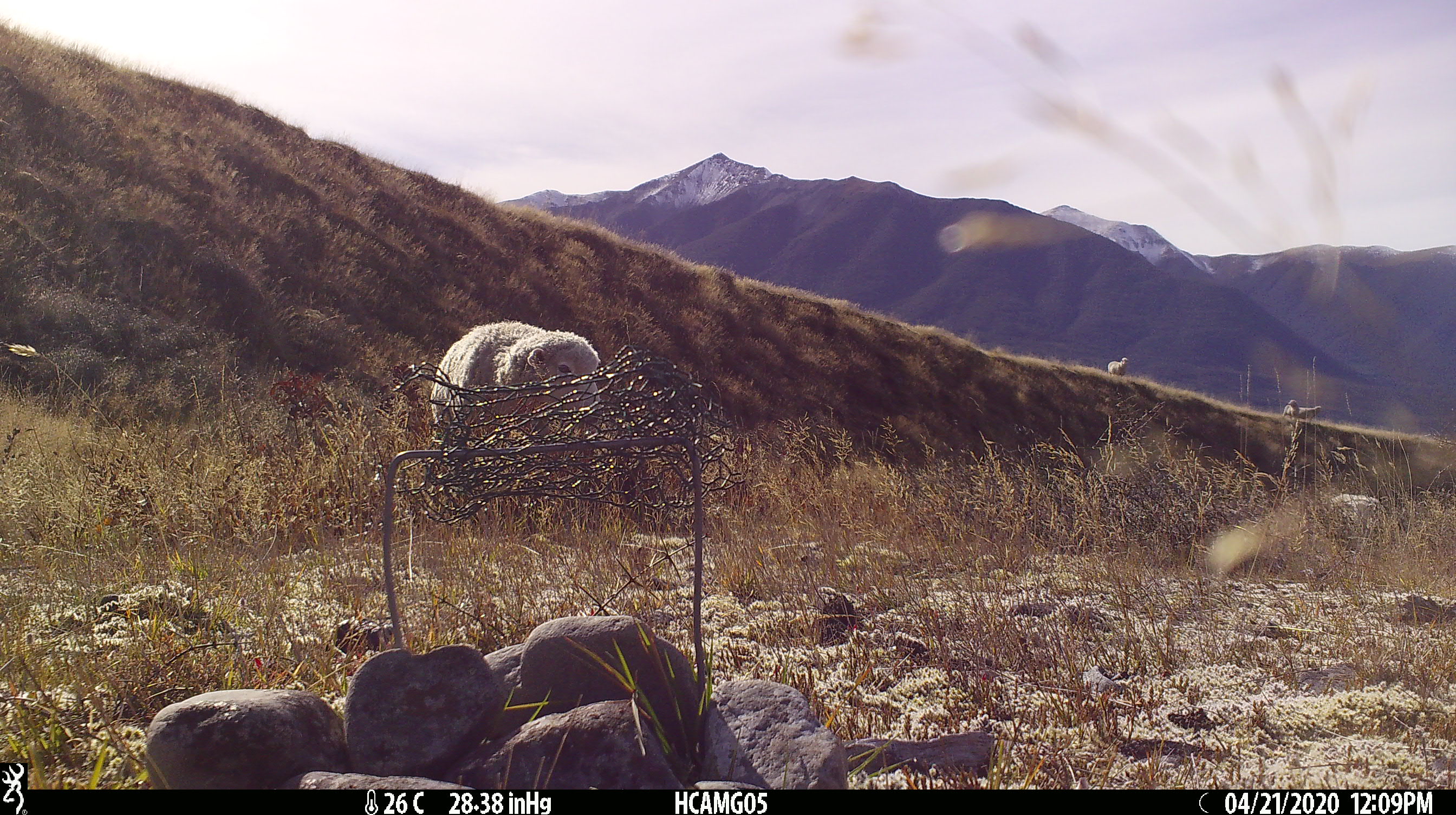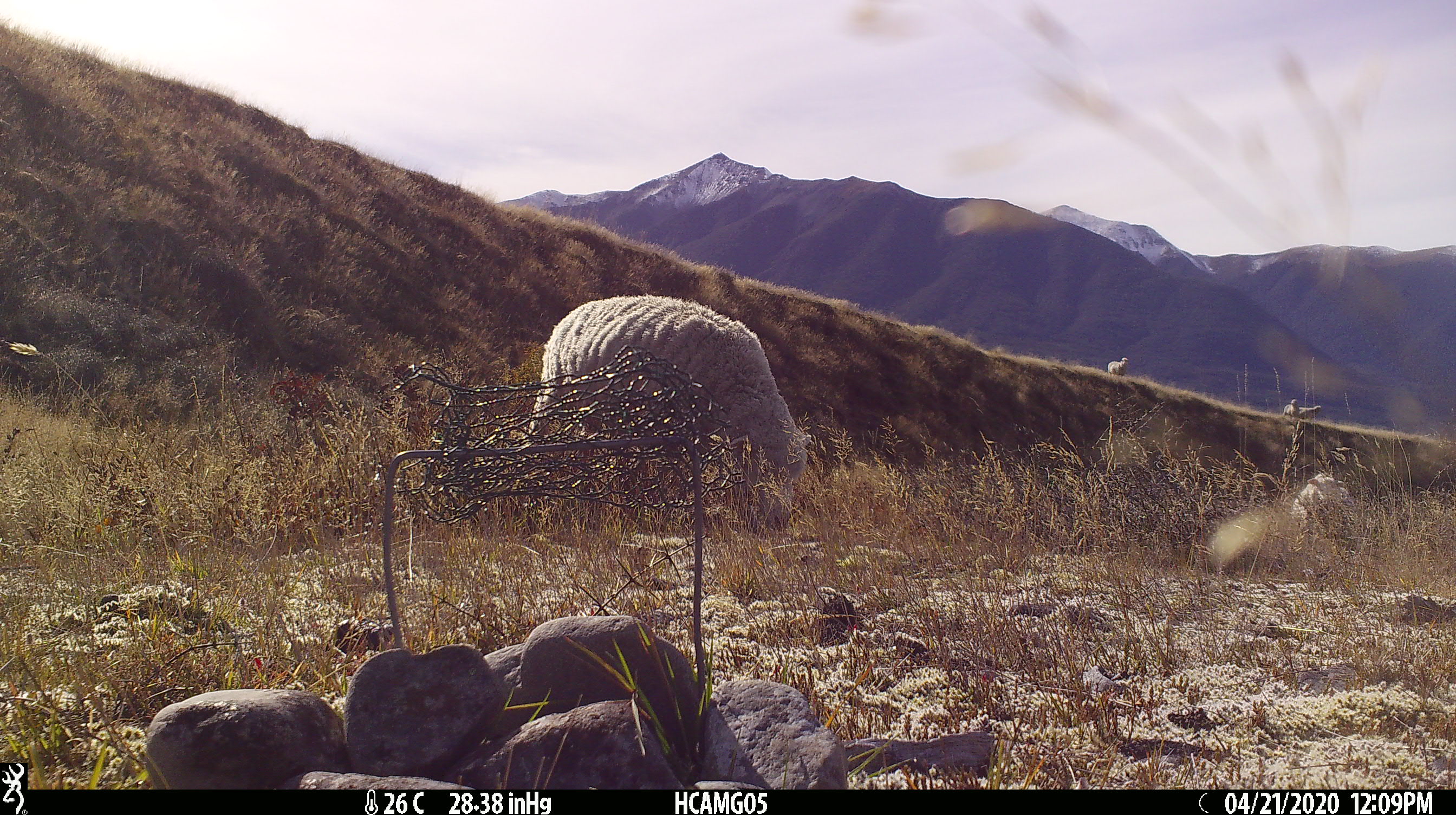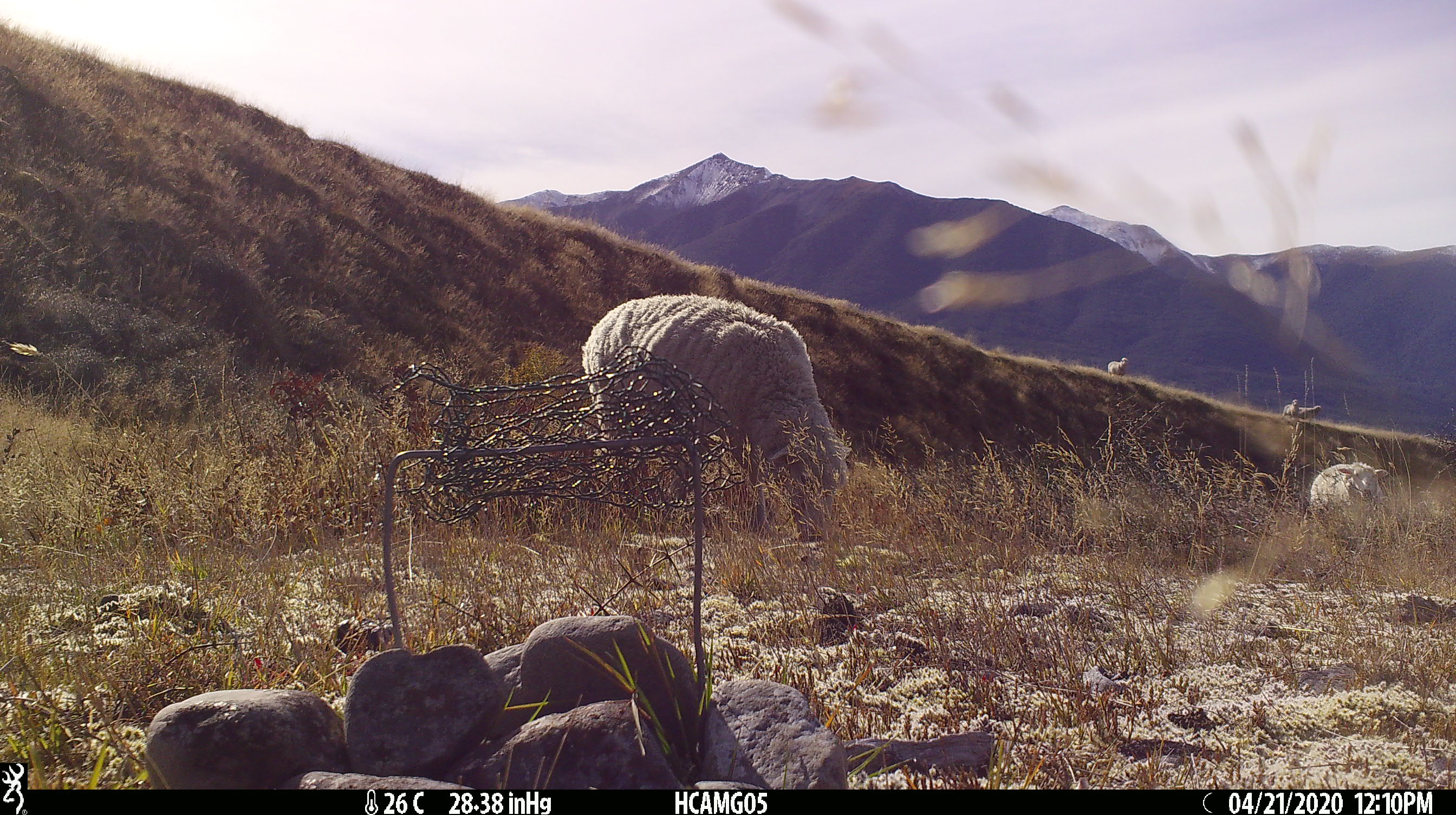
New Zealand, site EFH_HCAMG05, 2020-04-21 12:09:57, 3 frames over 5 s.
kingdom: Animalia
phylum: Chordata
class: Mammalia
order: Artiodactyla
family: Bovidae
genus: Ovis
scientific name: Ovis aries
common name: domestic sheep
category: sheep